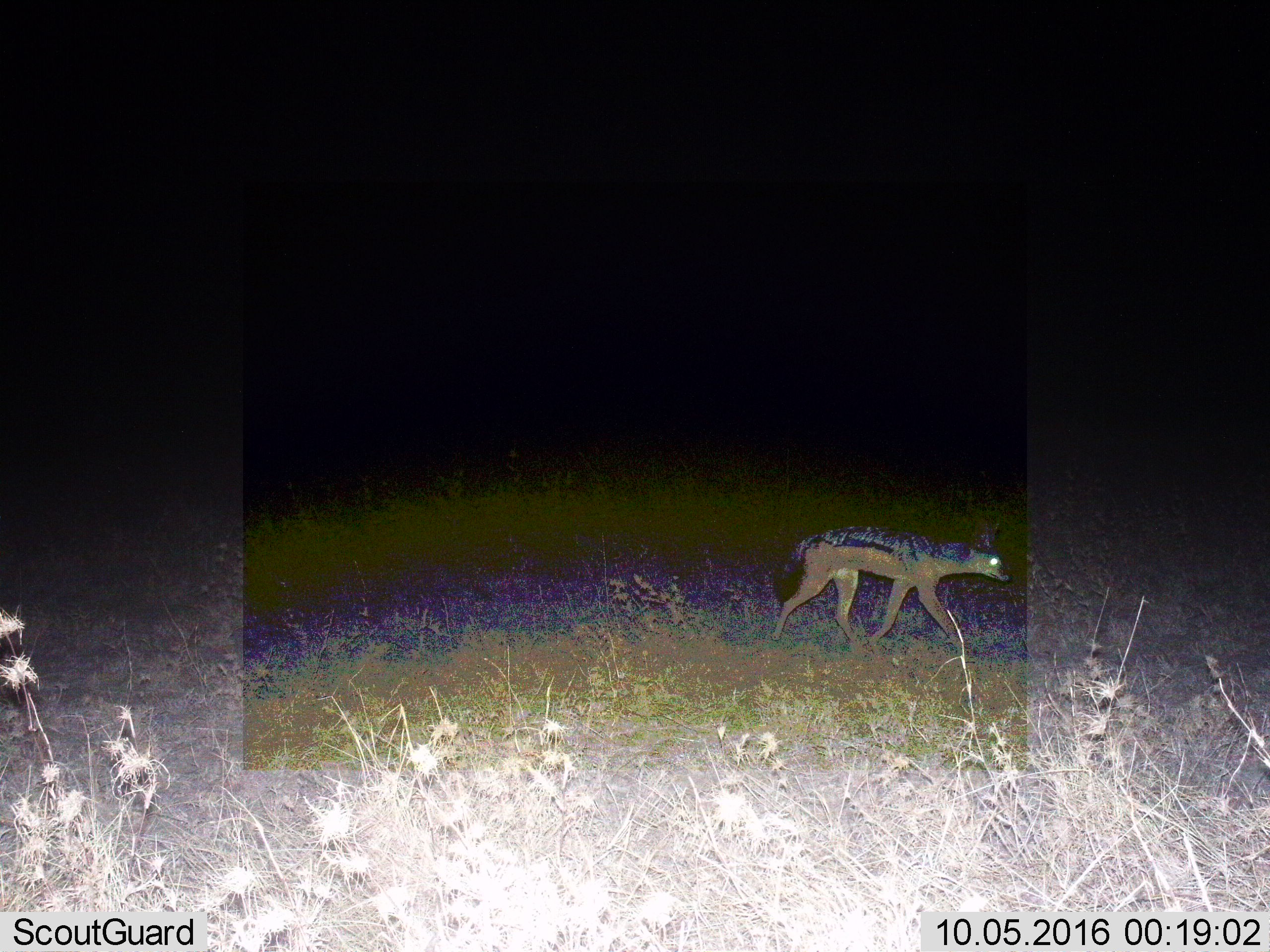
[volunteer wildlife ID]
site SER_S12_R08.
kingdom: Animalia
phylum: Chordata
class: Mammalia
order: Carnivora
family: Canidae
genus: Lupulella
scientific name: Lupulella mesomelas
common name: black-backed jackal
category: jackalblackbacked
Jackalblackbacked (black-backed jackal) (Lupulella mesomelas), count 1. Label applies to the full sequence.